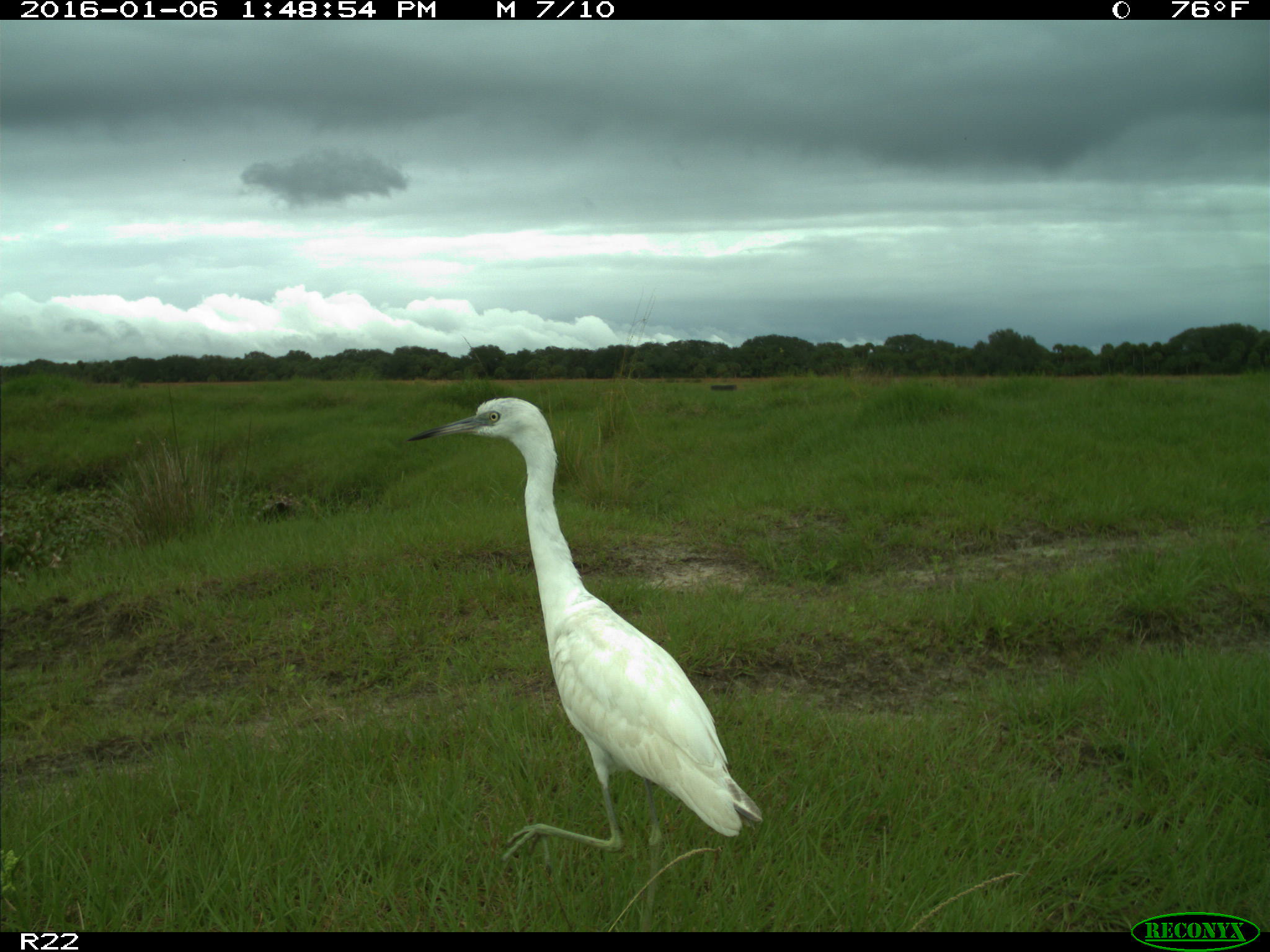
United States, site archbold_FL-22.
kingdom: Animalia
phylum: Chordata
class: Aves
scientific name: Aves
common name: birds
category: unidentified bird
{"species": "unidentified bird (birds) (Aves)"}